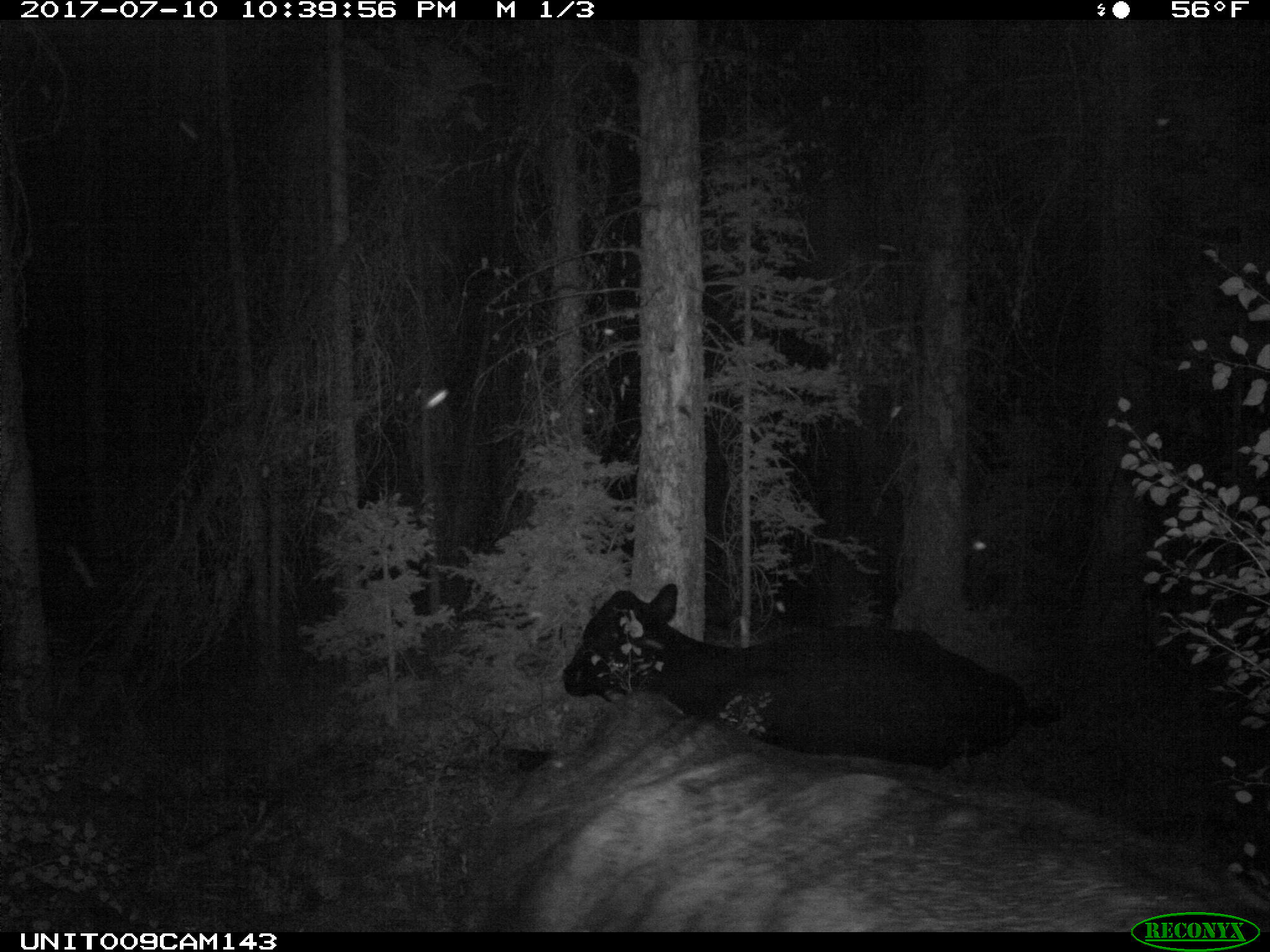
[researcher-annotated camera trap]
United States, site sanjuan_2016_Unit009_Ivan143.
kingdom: Animalia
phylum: Chordata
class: Mammalia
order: Artiodactyla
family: Bovidae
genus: Bos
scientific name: Bos taurus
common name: domestic cow